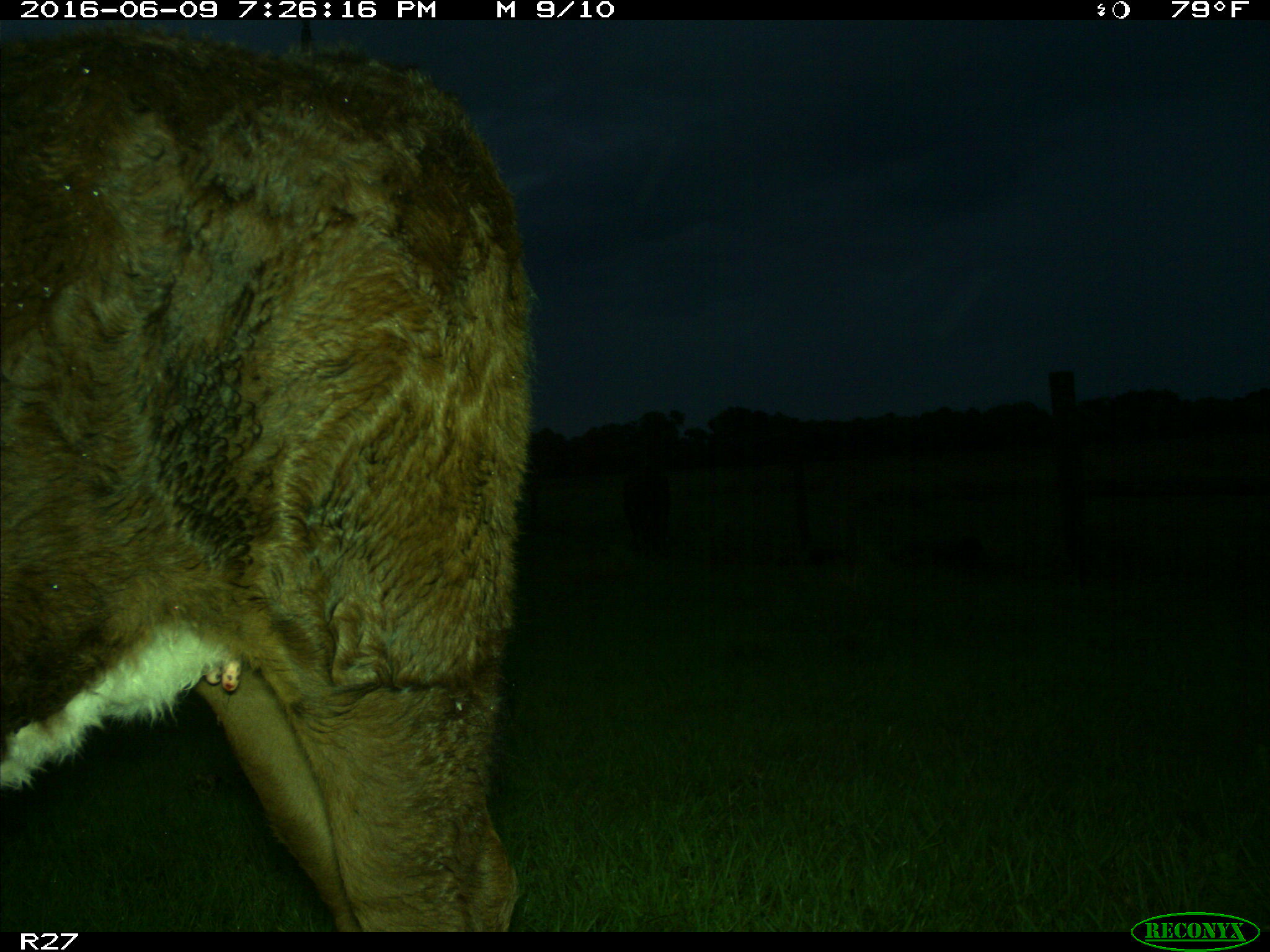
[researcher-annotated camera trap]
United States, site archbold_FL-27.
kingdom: Animalia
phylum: Chordata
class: Mammalia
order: Artiodactyla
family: Bovidae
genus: Bos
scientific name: Bos taurus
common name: domestic cow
Bos taurus (domestic cow).